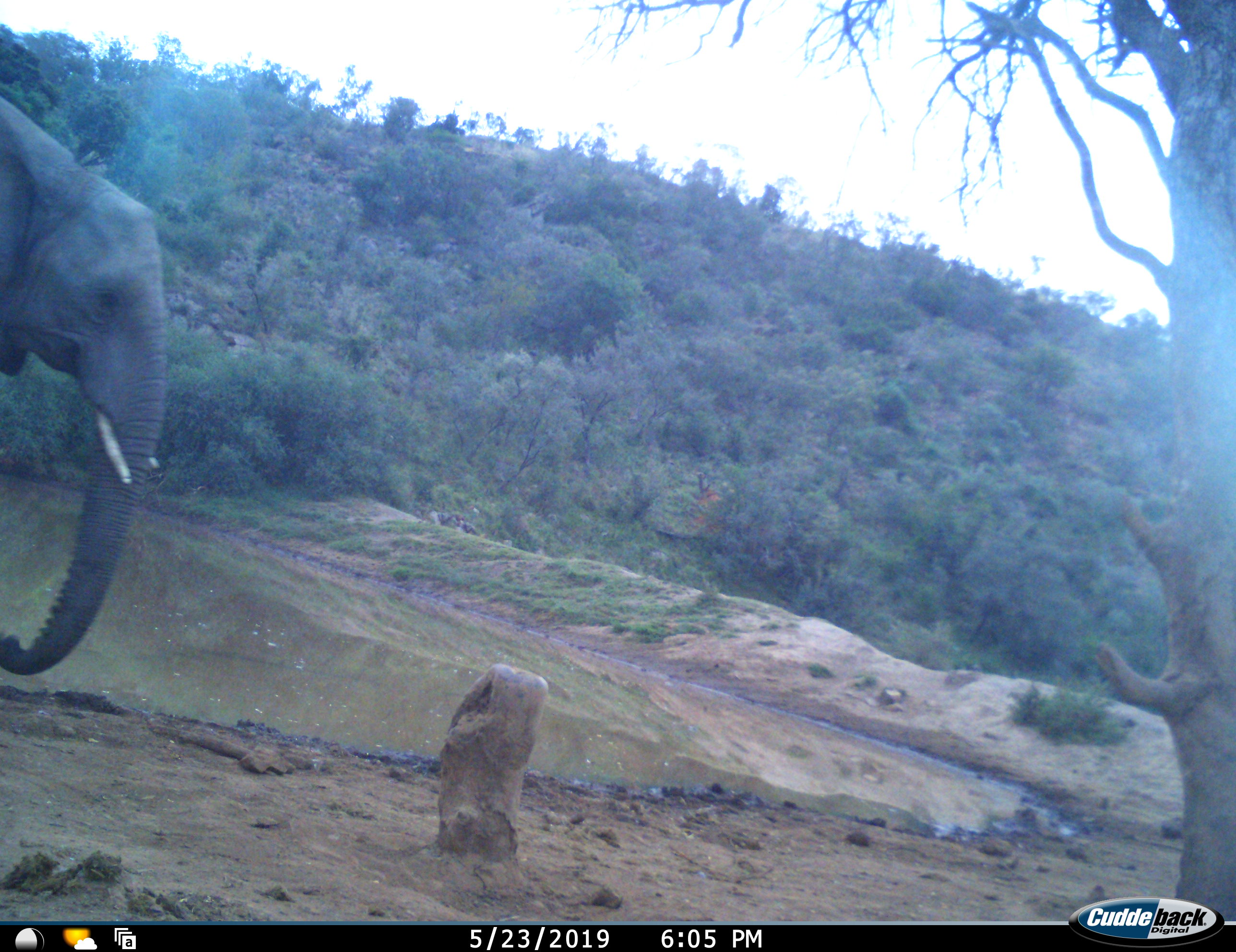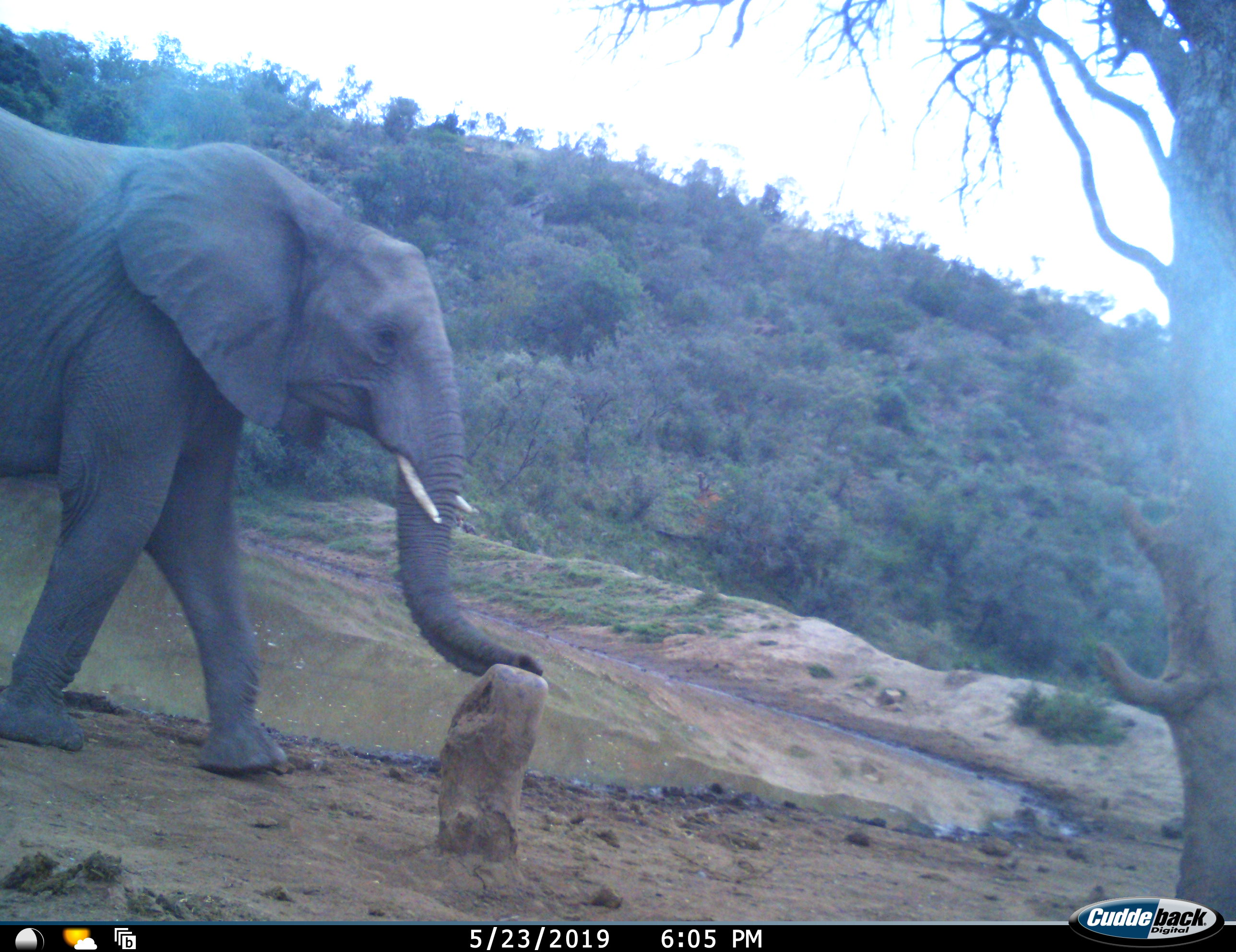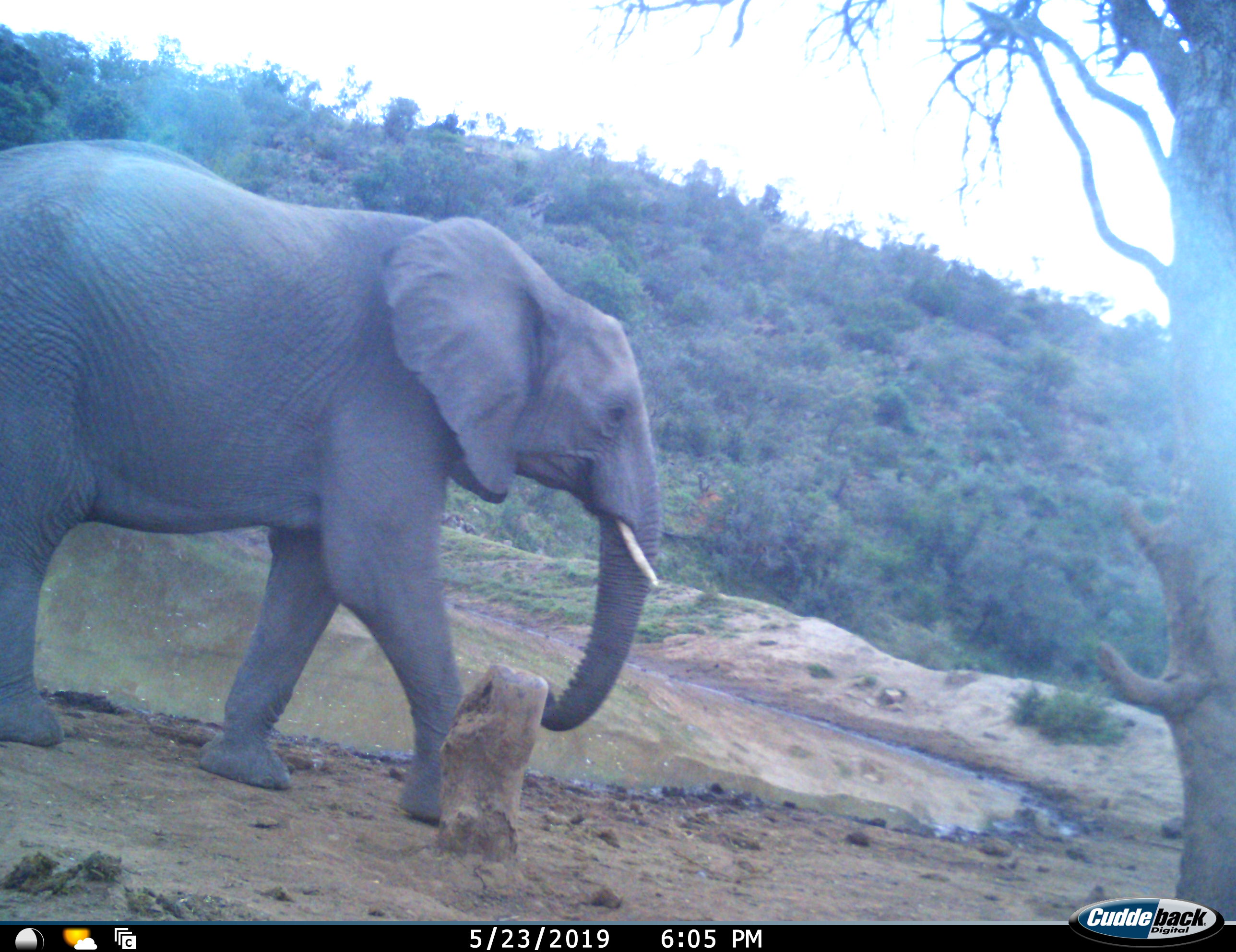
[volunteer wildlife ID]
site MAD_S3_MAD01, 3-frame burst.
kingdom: Animalia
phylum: Chordata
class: Mammalia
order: Proboscidea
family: Elephantidae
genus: Loxodonta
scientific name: Loxodonta africana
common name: african bush elephant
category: elephant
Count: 1.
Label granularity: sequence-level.